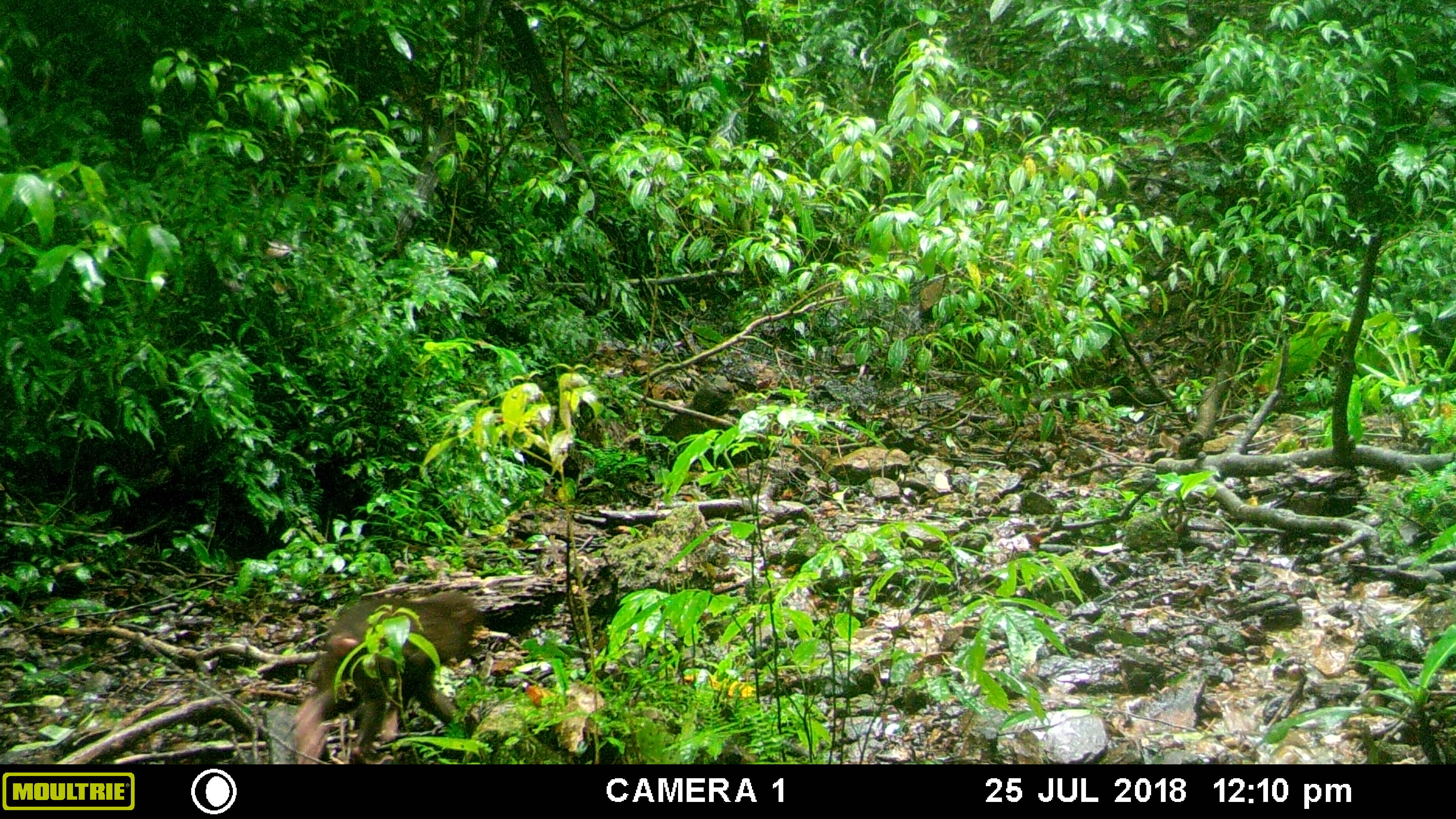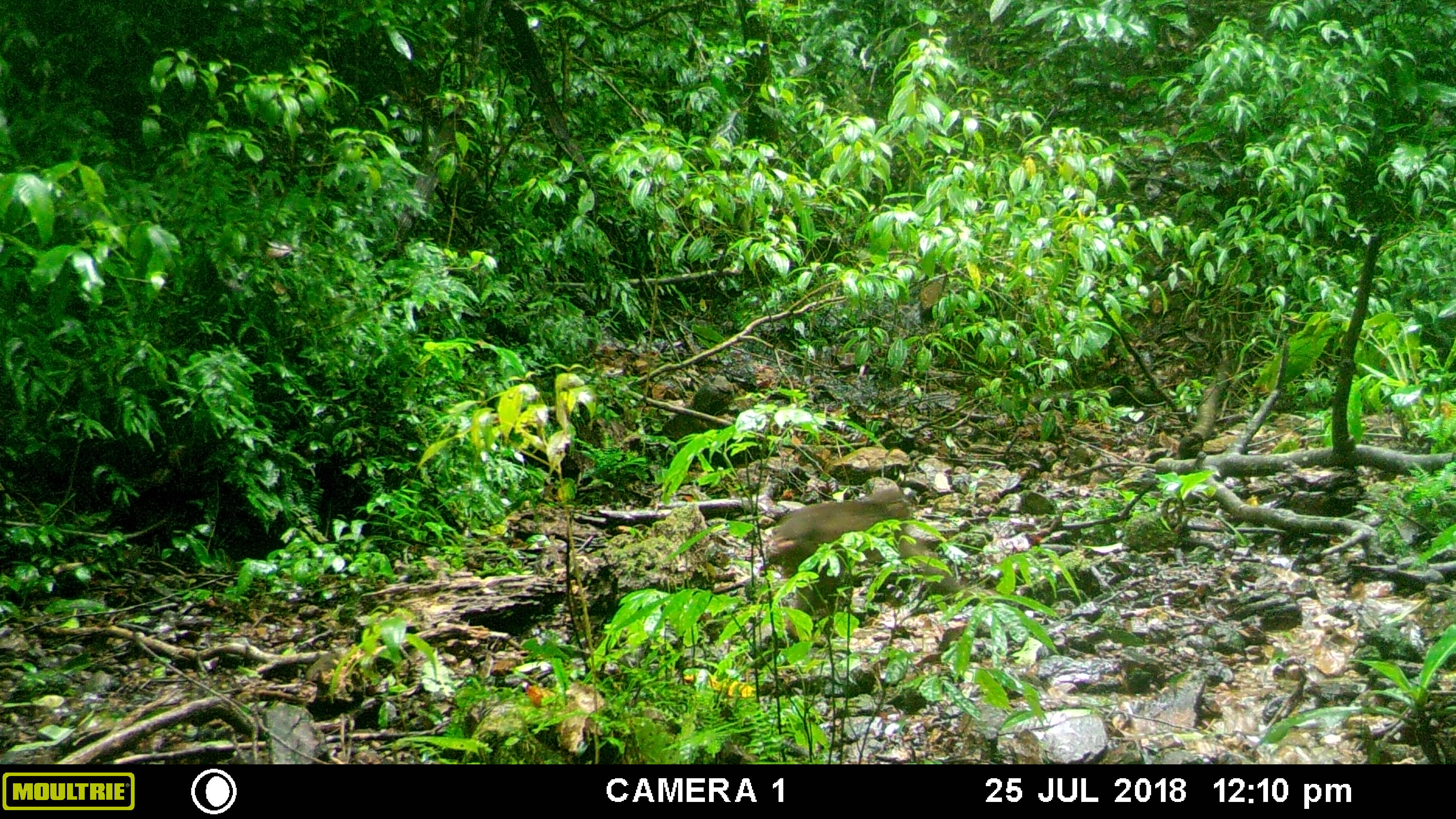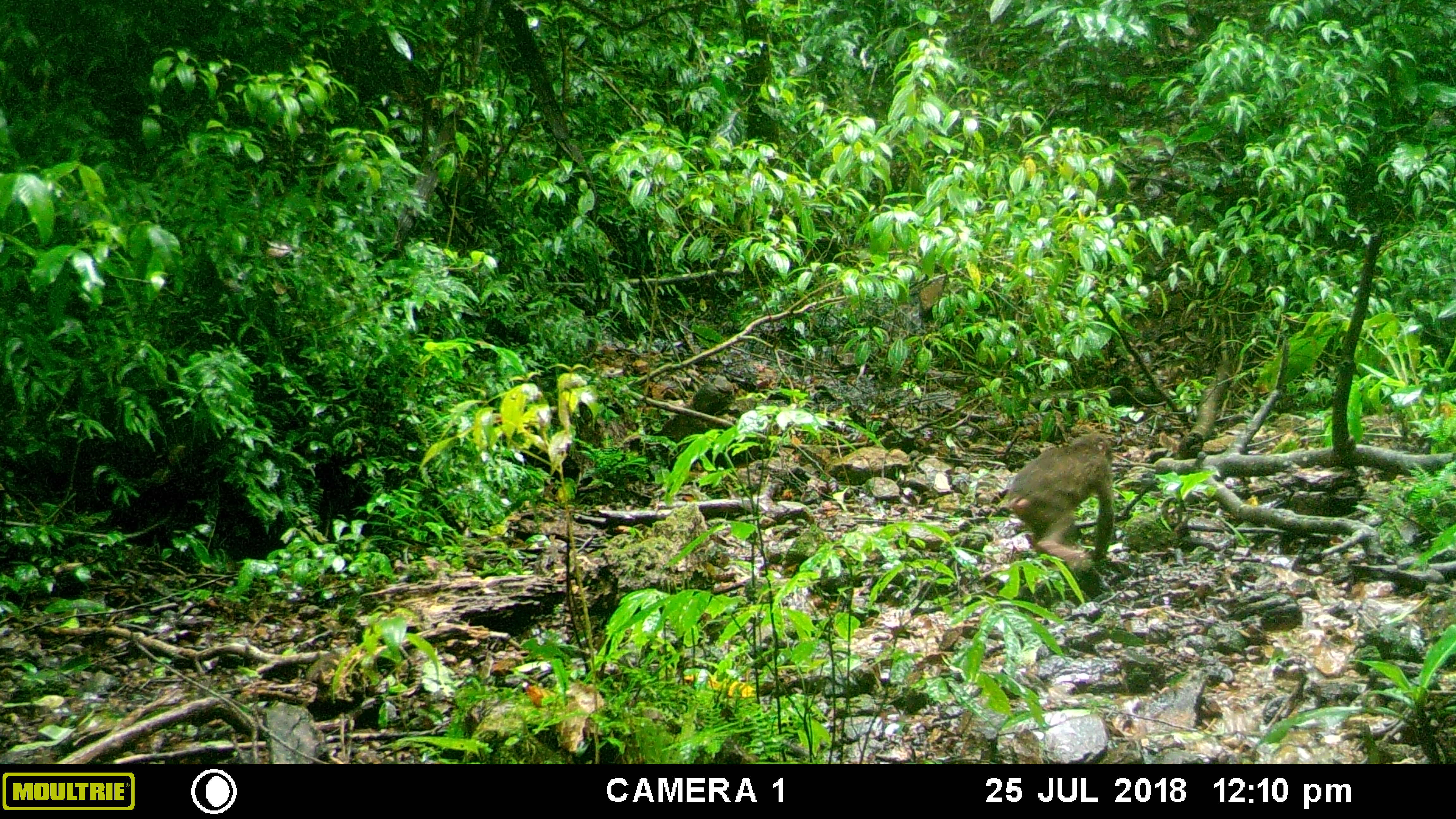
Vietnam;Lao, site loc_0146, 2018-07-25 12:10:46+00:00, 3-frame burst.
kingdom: Animalia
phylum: Chordata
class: Mammalia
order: Primates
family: Cercopithecidae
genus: Macaca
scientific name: Macaca arctoides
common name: stump-tailed macaque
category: stump tailed macaque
Stump tailed macaque (stump-tailed macaque) (Macaca arctoides). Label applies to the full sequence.